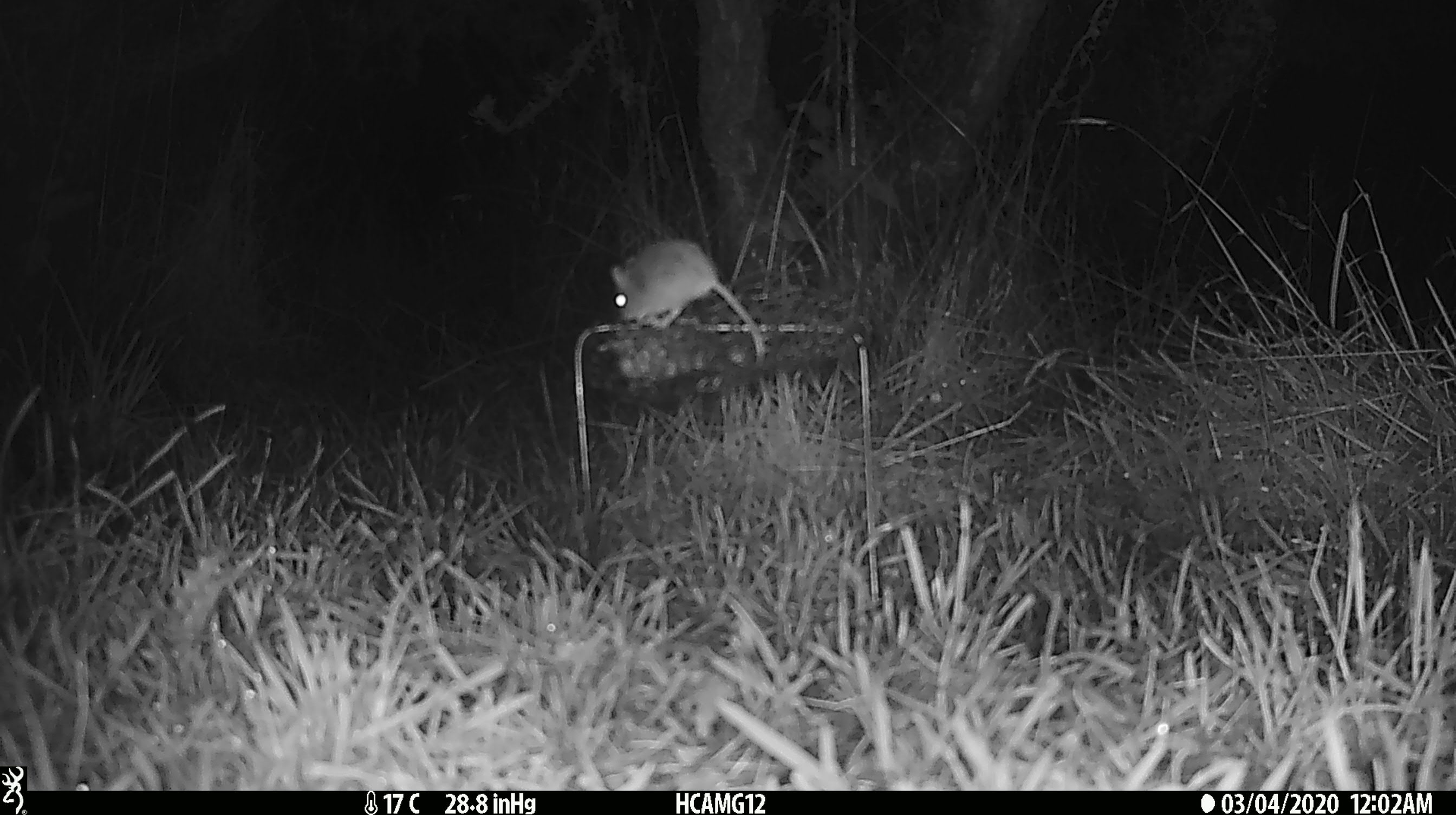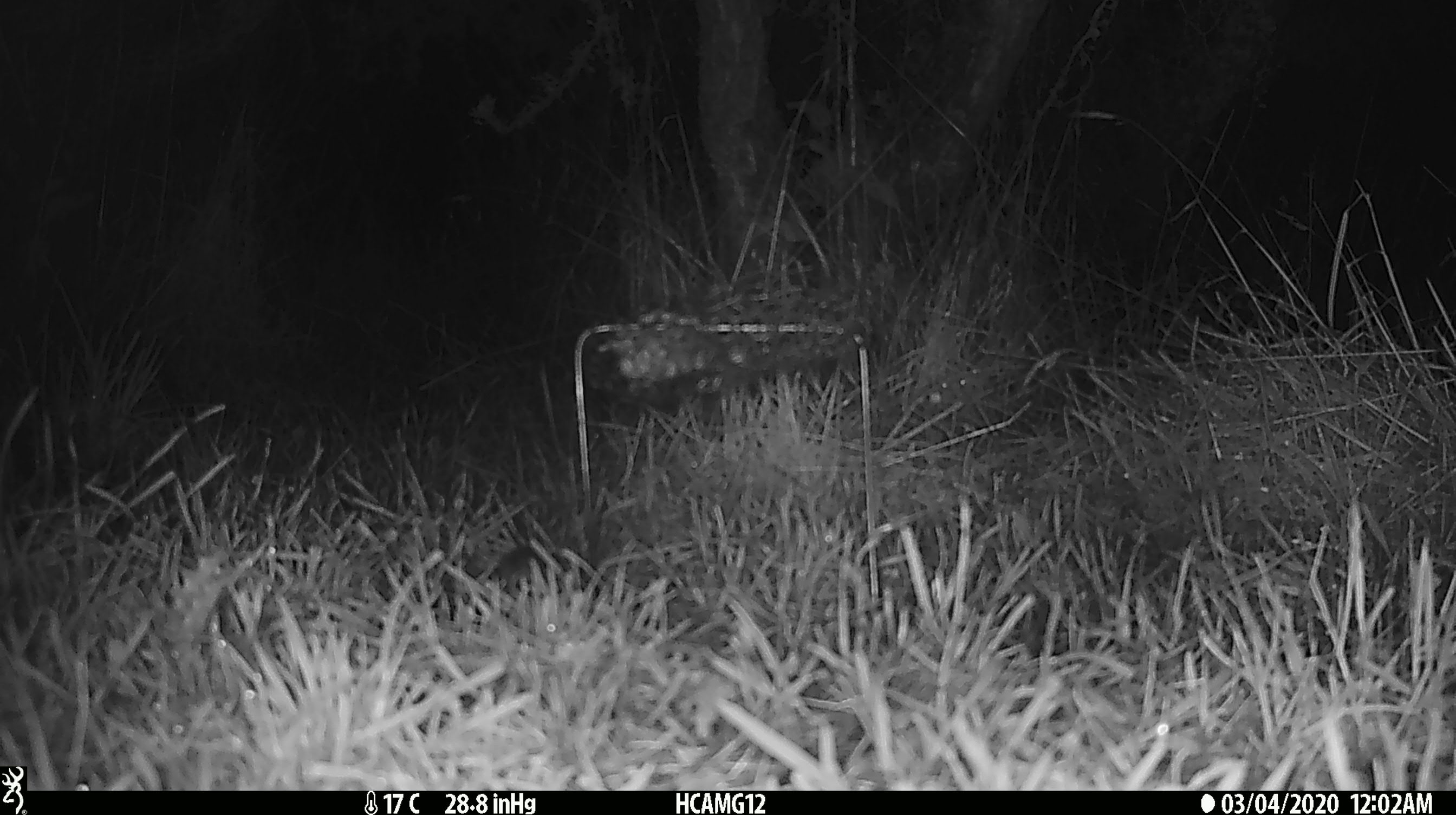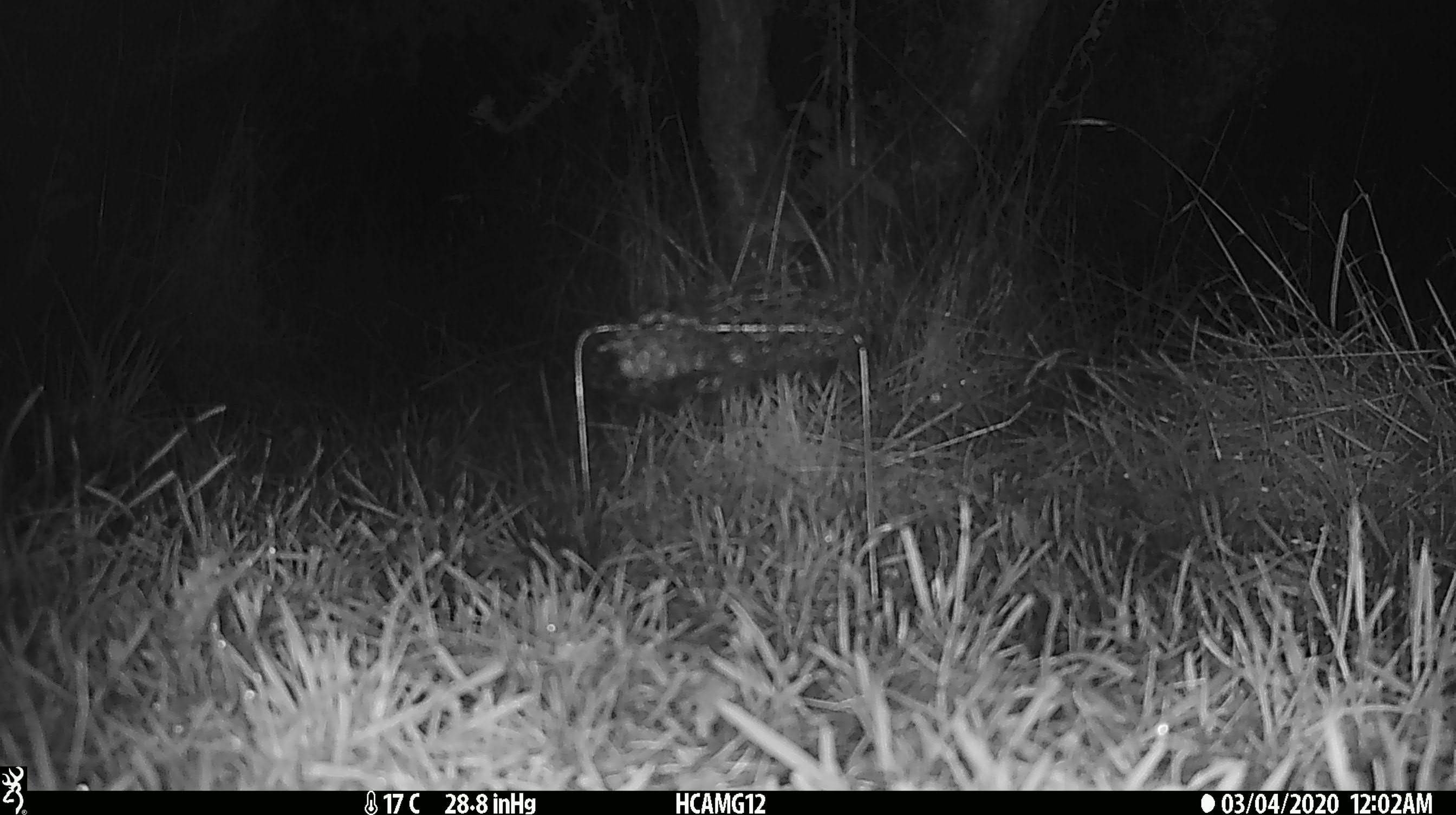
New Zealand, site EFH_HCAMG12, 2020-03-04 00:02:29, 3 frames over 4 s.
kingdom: Animalia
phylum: Chordata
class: Mammalia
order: Rodentia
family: Muridae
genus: Mus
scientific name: Mus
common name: mouse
Mouse (Mus).